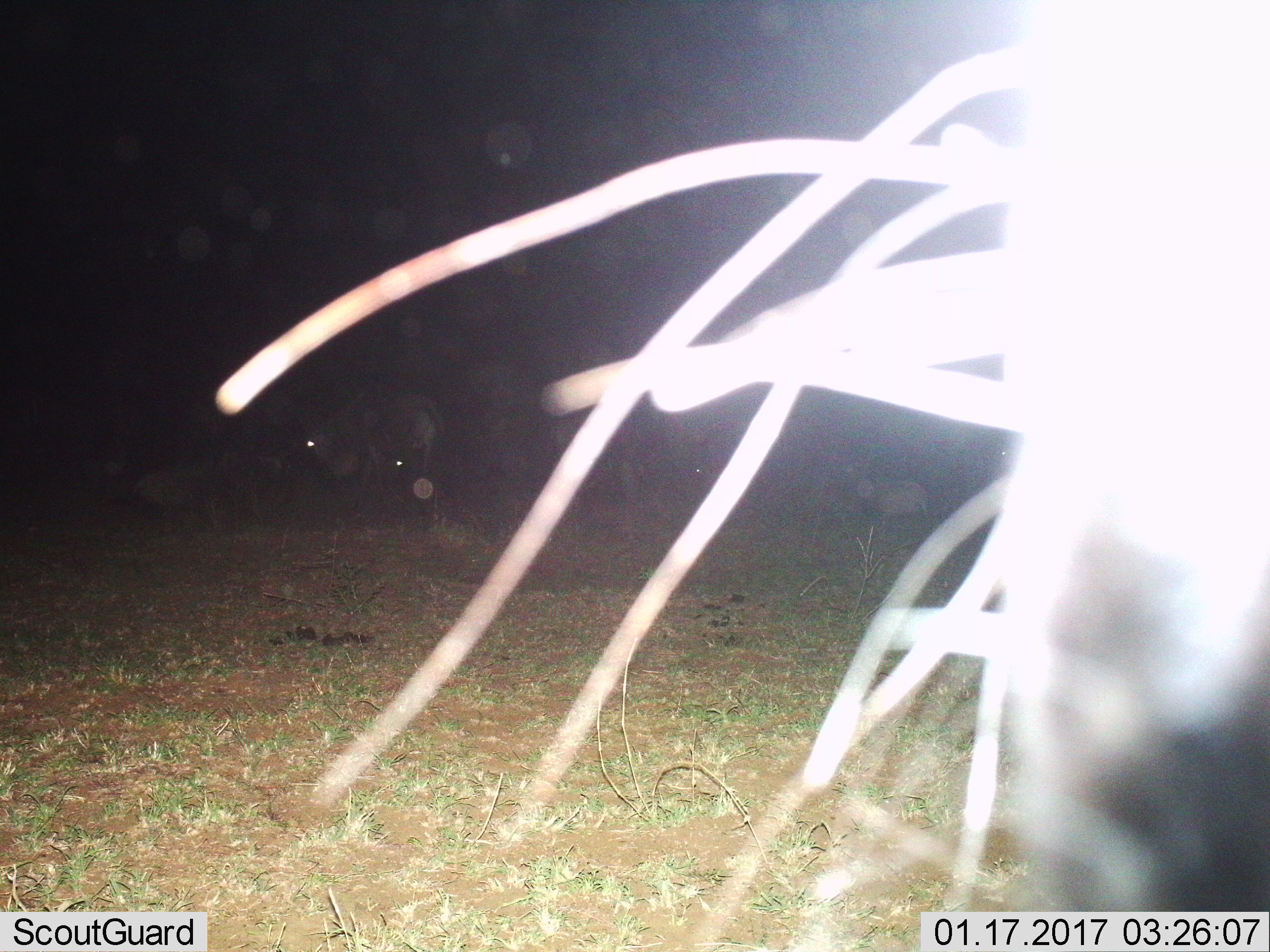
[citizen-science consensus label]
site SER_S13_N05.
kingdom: Animalia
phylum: Chordata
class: Mammalia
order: Artiodactyla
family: Bovidae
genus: Connochaetes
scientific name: Connochaetes taurinus taurinus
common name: blue wildebeest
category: wildebeestblue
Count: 2.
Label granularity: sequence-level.